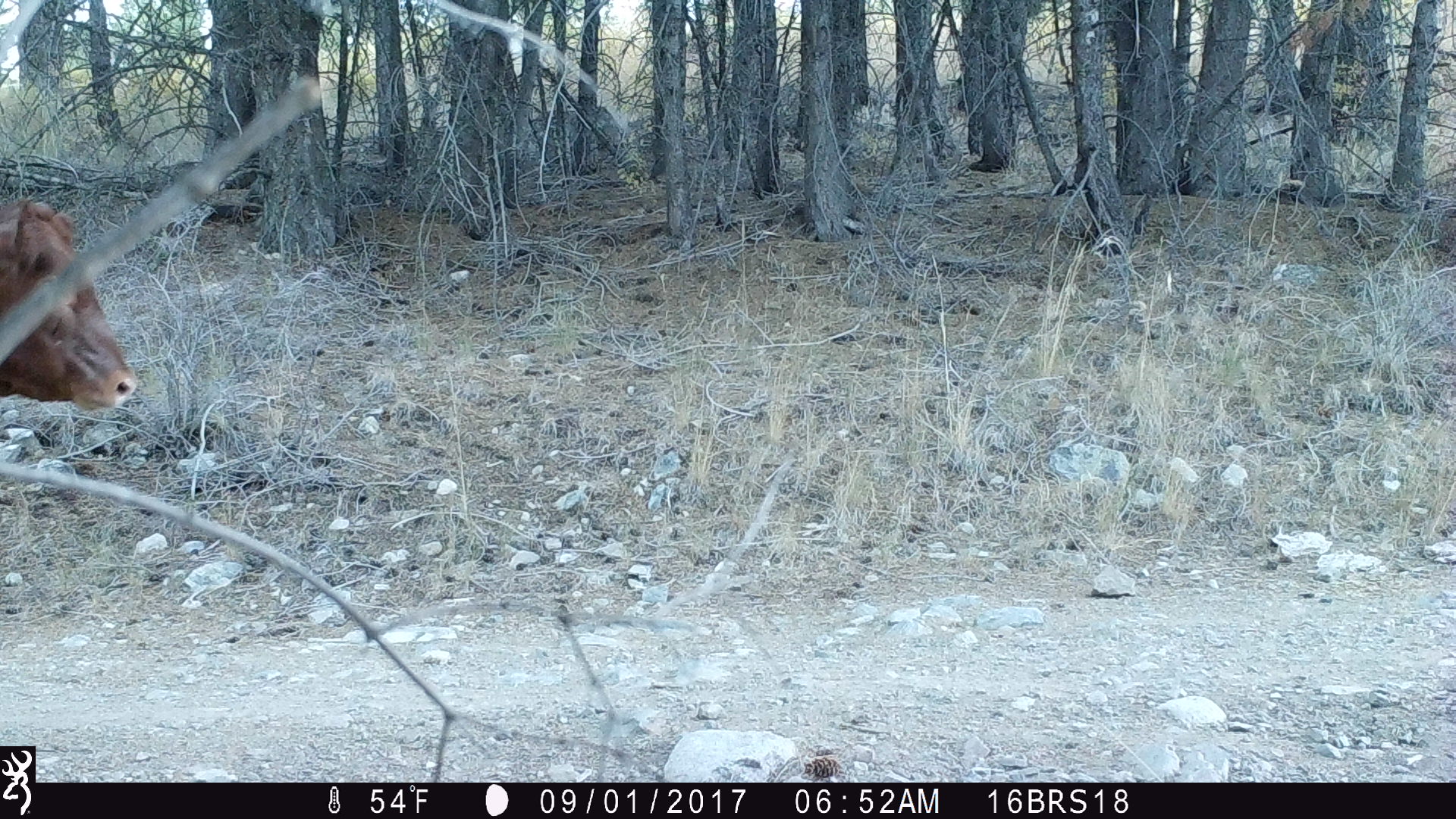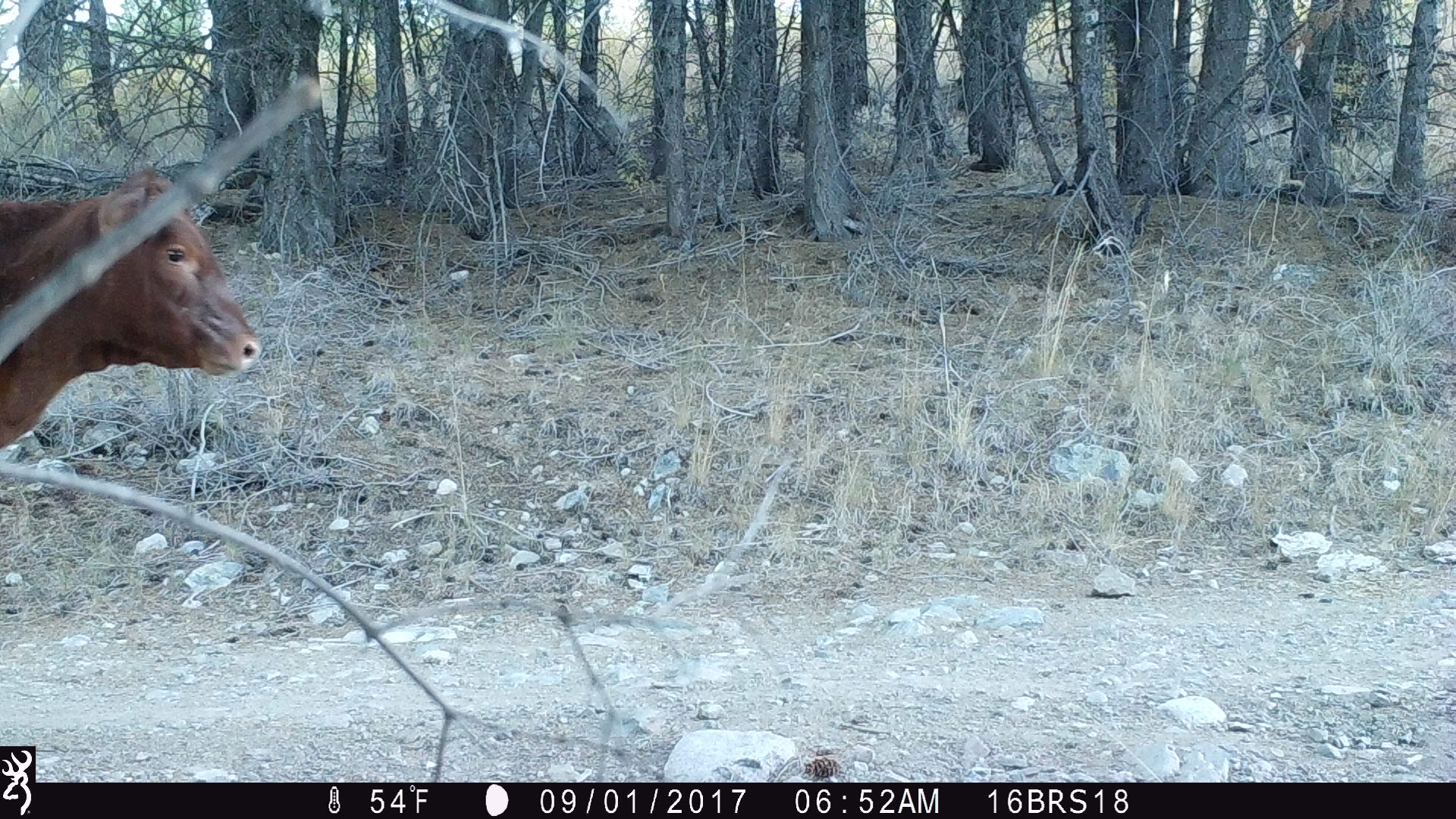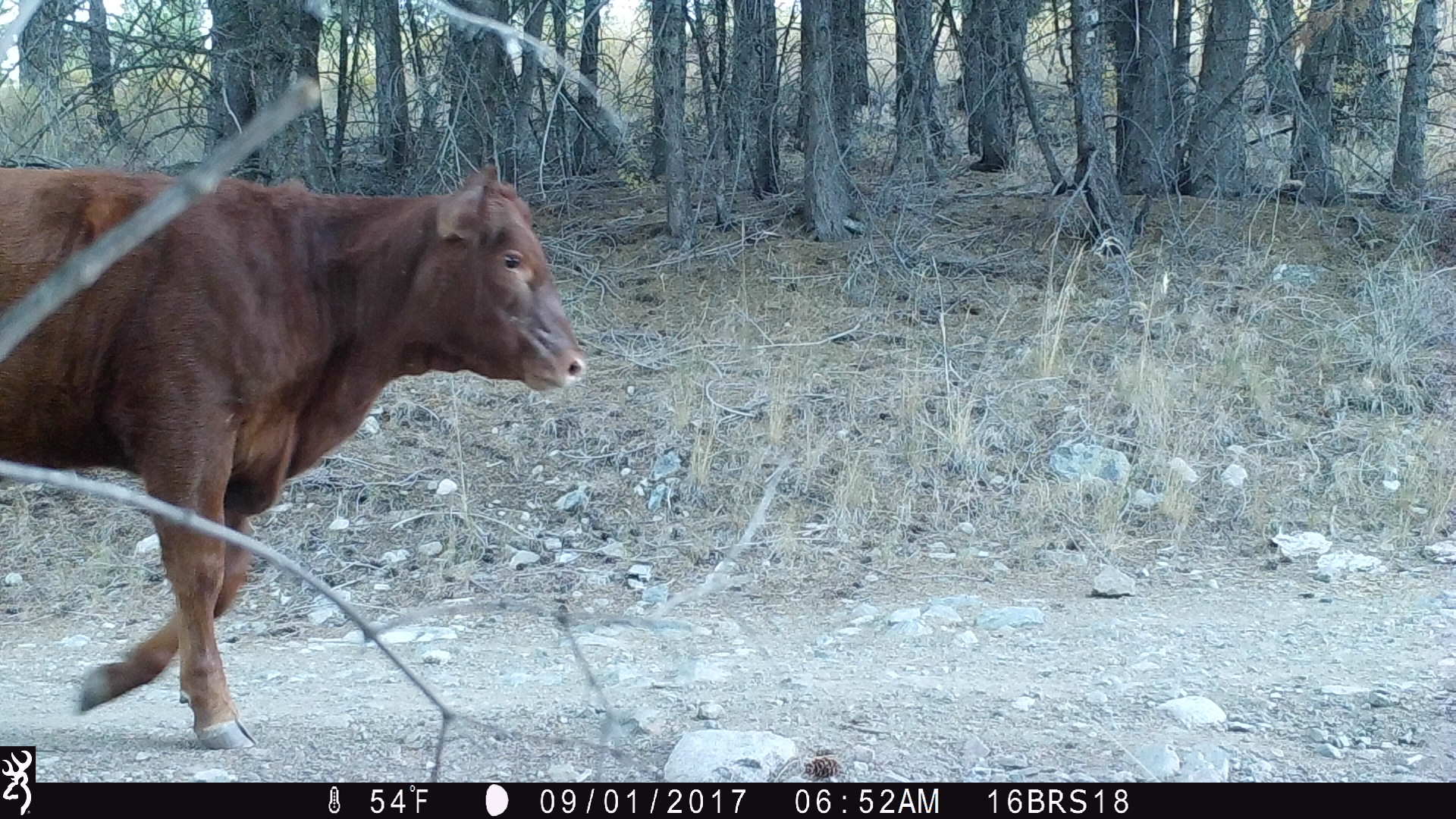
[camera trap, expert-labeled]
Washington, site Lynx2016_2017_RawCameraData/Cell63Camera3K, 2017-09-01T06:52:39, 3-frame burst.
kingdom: Animalia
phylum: Chordata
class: Mammalia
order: Artiodactyla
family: Bovidae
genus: Bos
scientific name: Bos taurus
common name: domestic cattle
Domestic cattle (Bos taurus). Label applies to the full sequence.